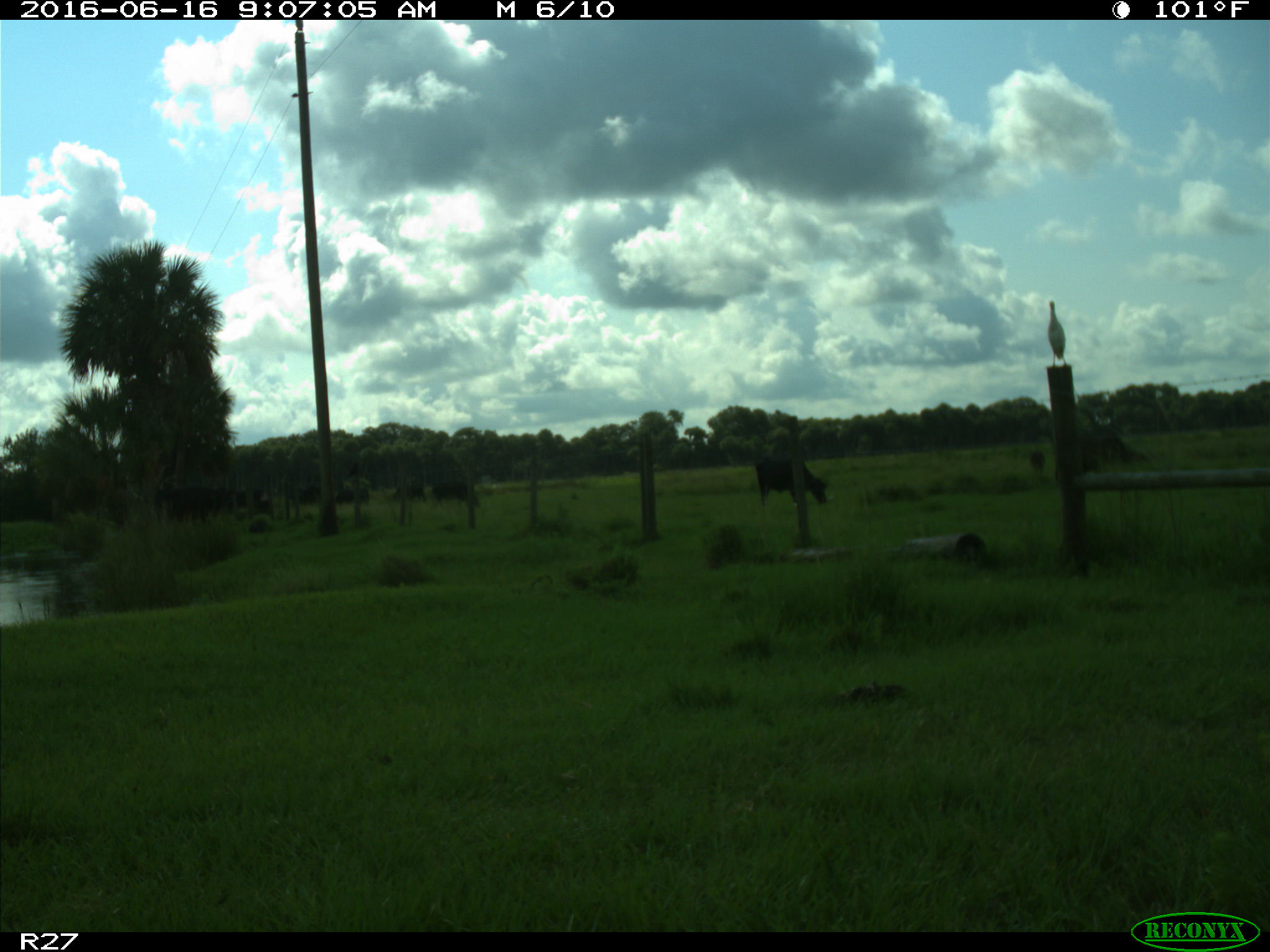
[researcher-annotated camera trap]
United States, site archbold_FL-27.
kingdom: Animalia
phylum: Chordata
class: Mammalia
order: Artiodactyla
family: Bovidae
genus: Bos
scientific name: Bos taurus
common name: domestic cow